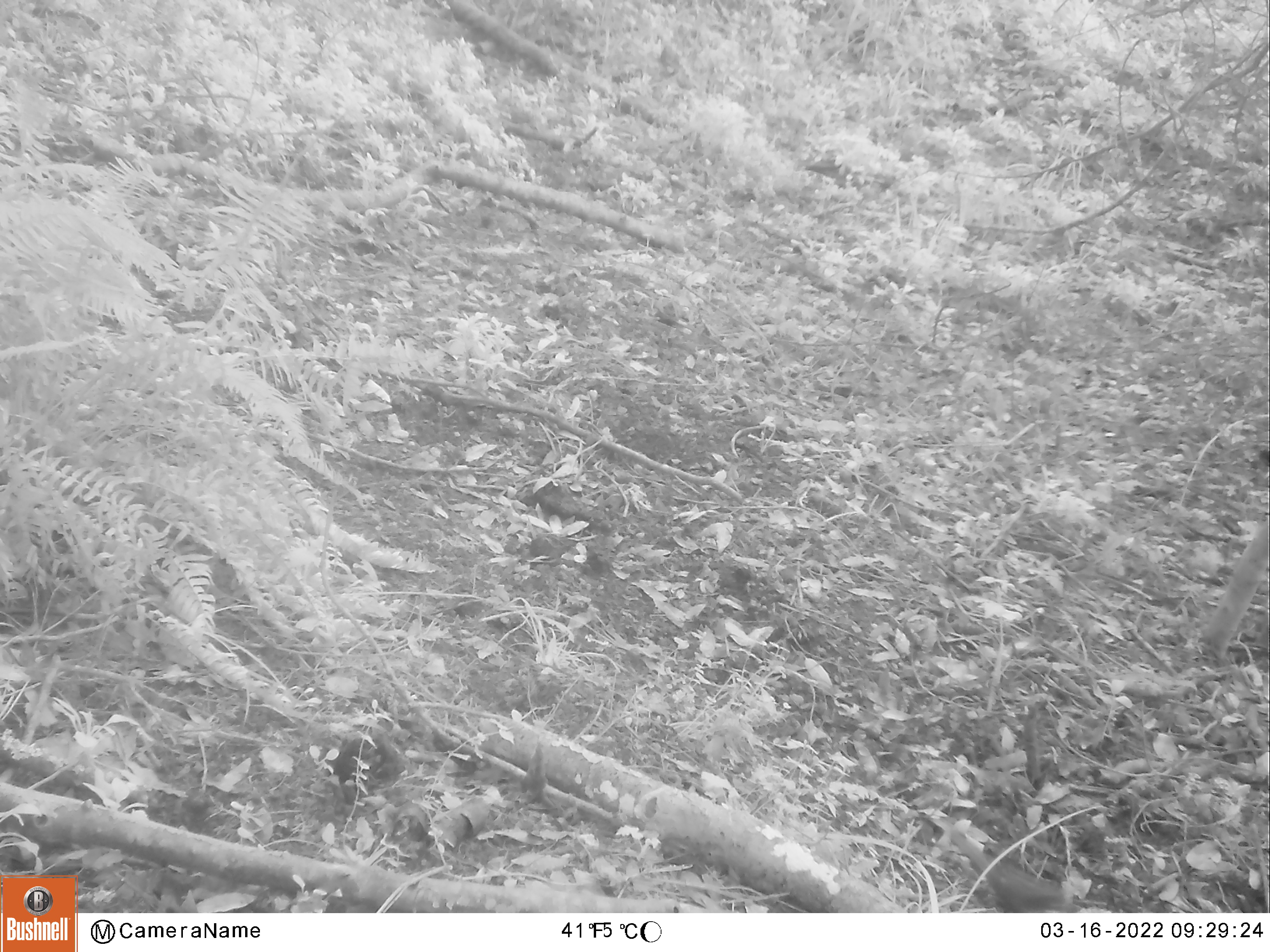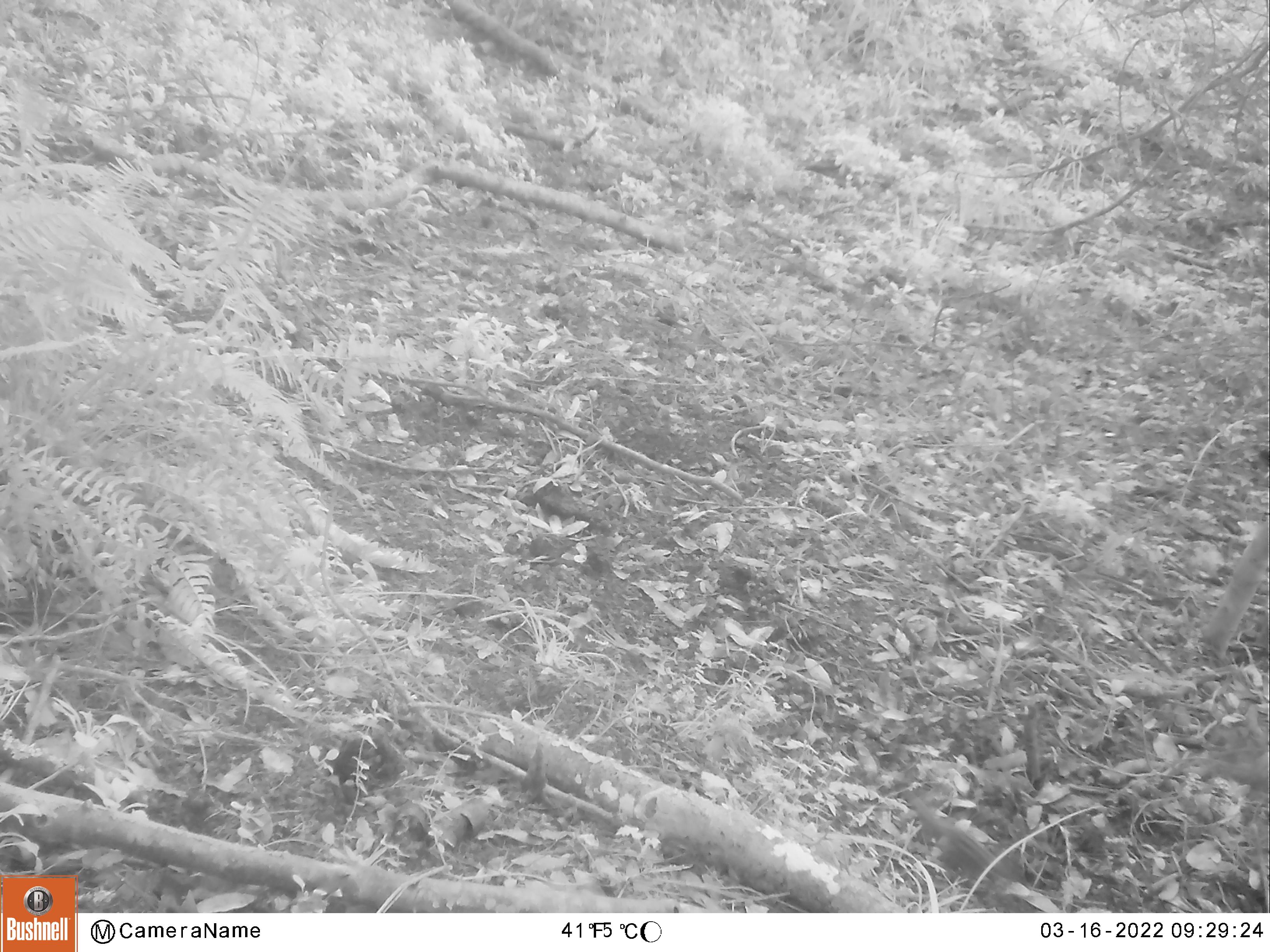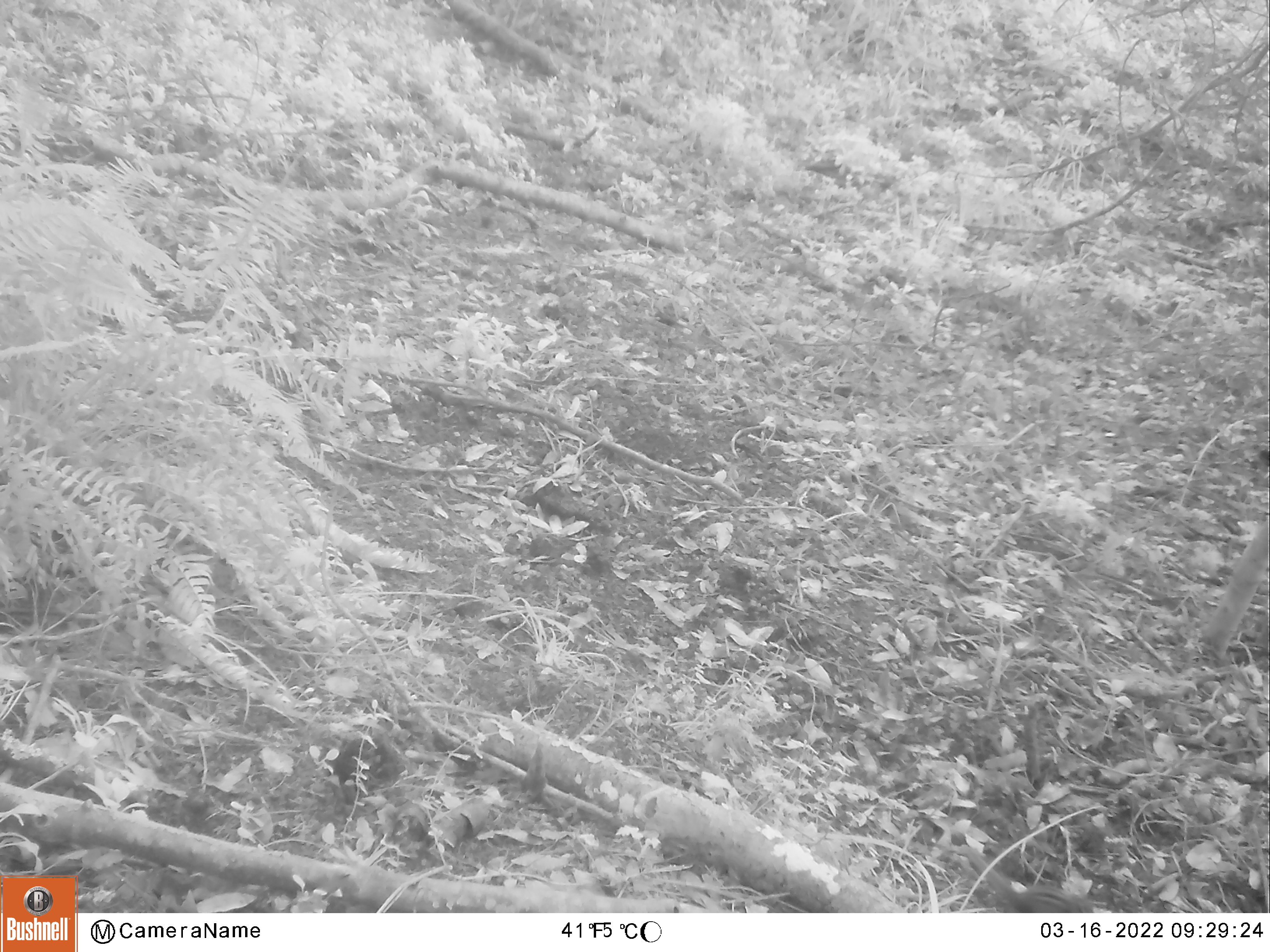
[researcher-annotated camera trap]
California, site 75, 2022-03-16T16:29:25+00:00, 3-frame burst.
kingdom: Animalia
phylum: Chordata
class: Mammalia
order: Rodentia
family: Sciuridae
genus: Neotamias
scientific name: Neotamias merriami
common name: merriam's chipmunk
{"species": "merriam's chipmunk (Neotamias merriami)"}